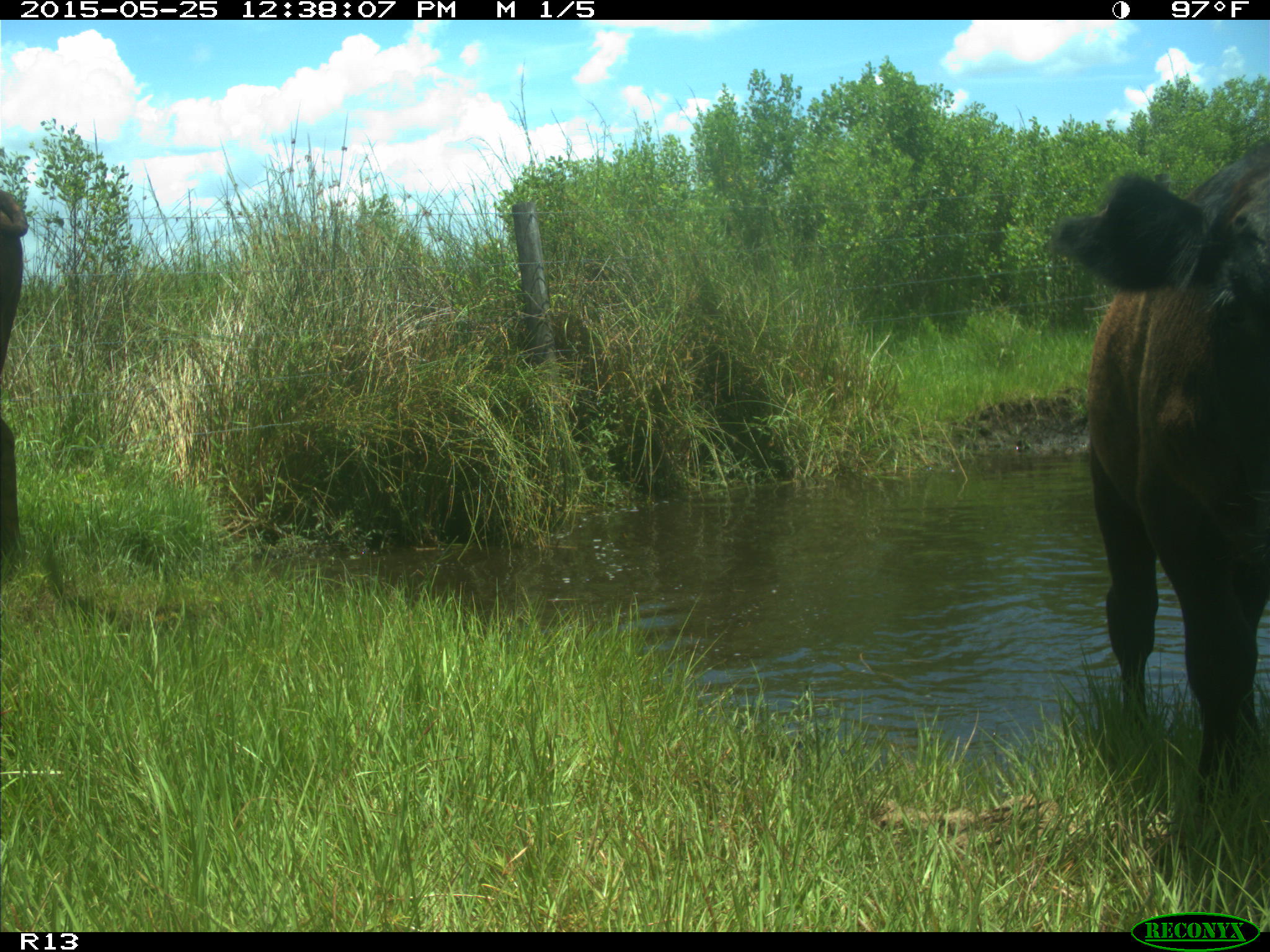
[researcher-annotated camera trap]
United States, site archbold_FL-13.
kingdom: Animalia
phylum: Chordata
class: Mammalia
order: Artiodactyla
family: Bovidae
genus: Bos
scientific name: Bos taurus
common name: domestic cow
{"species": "Bos taurus (domestic cow)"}